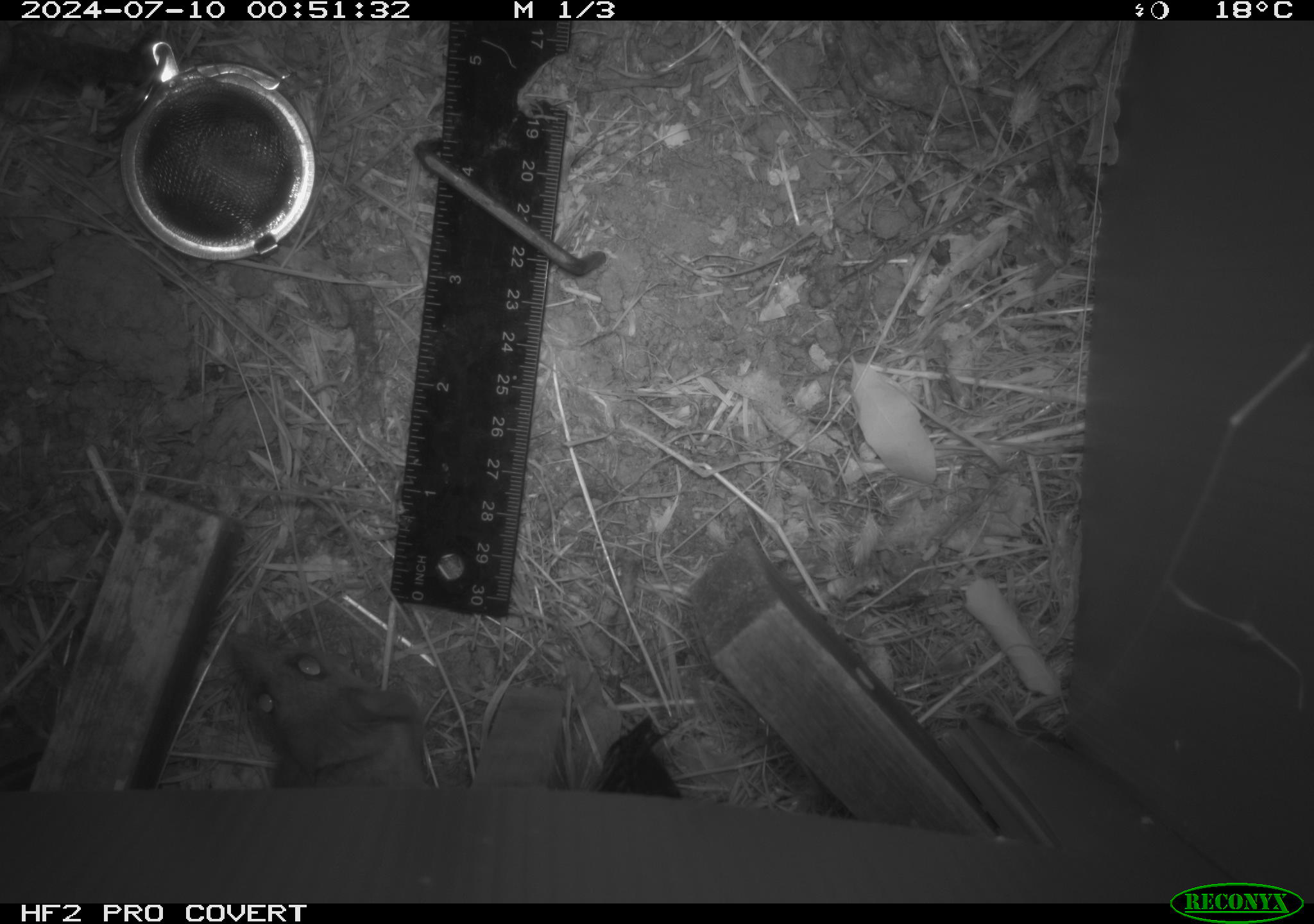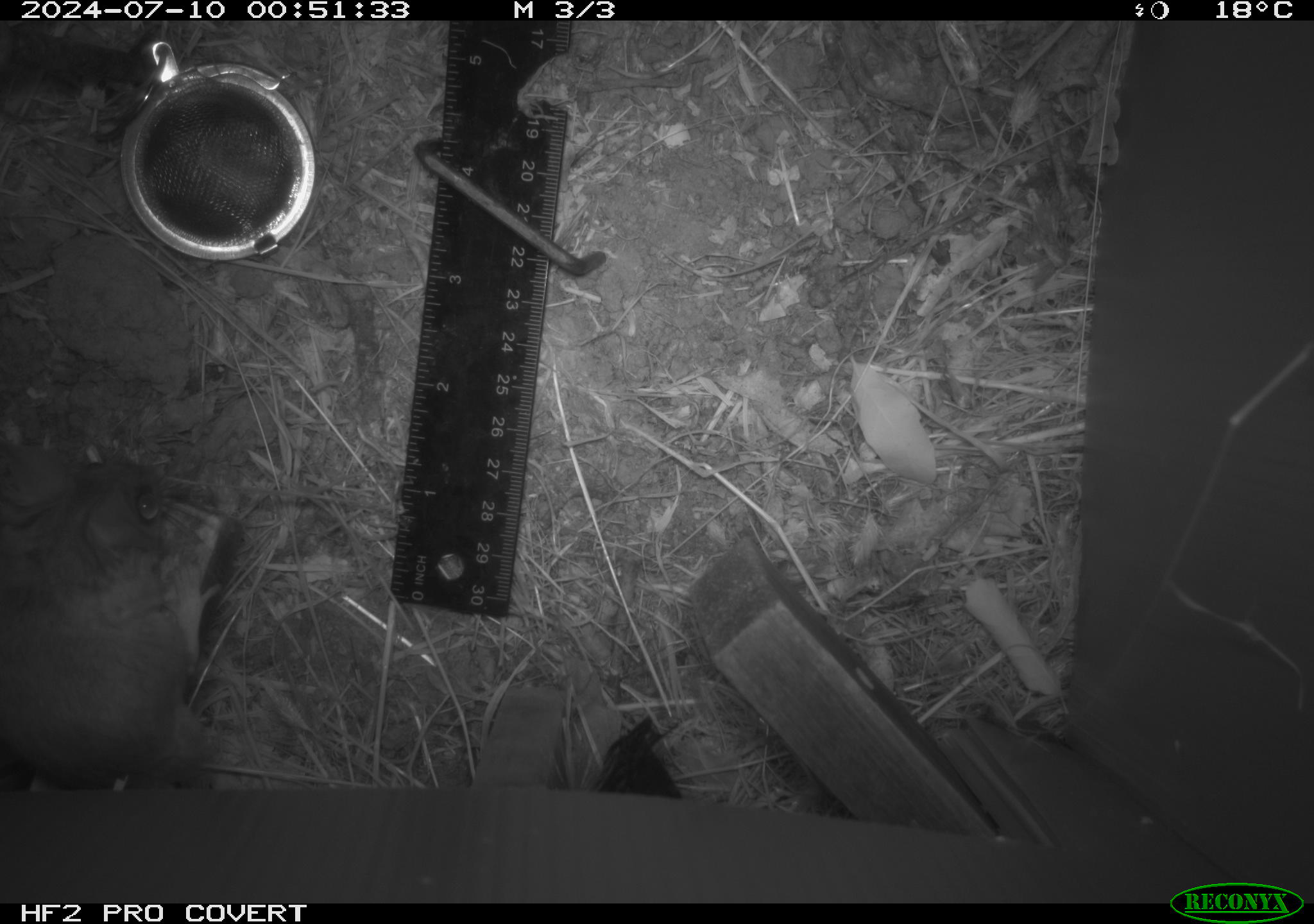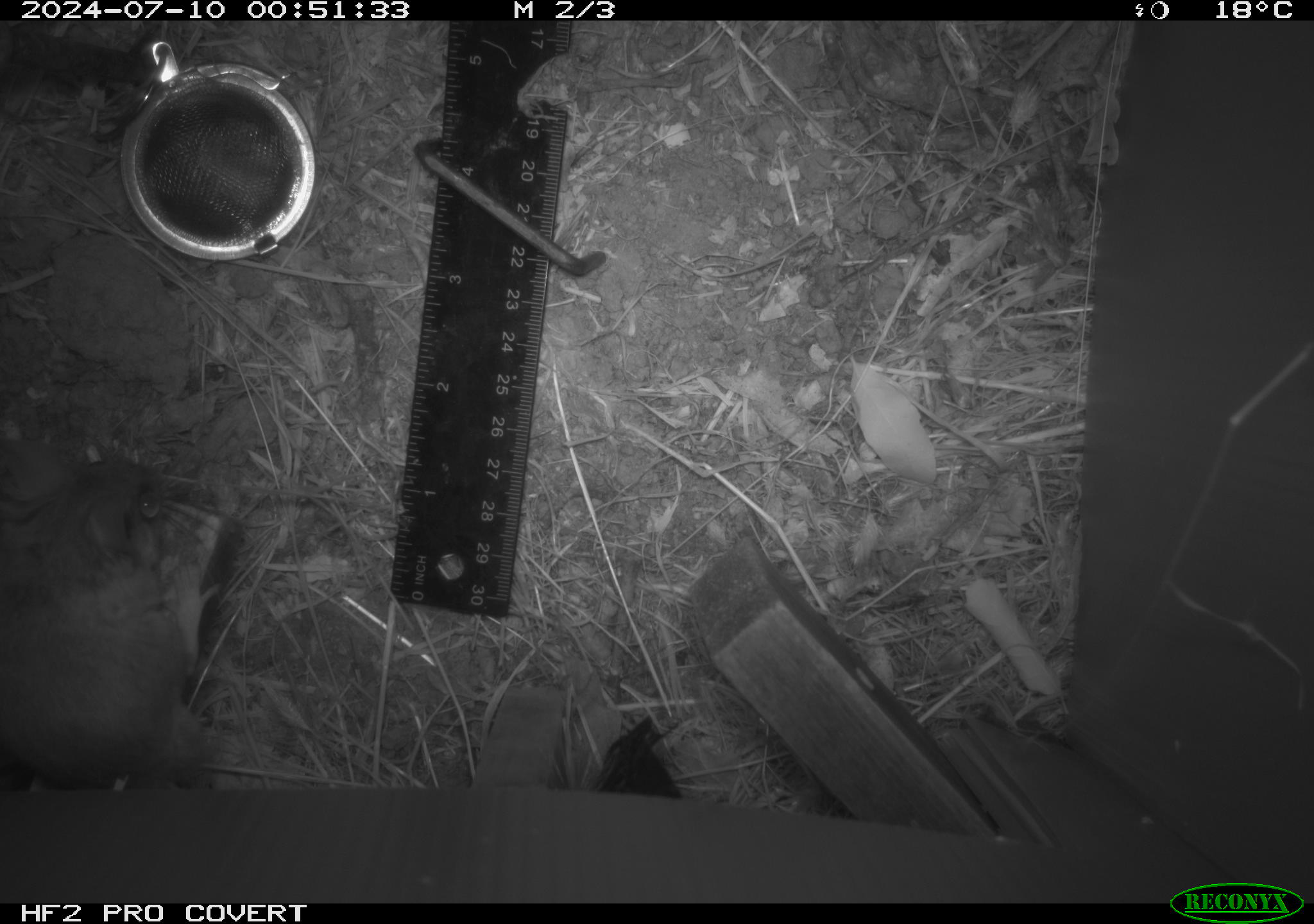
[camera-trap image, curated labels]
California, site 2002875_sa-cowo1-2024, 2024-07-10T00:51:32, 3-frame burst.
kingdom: Animalia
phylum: Chordata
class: Mammalia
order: Rodentia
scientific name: Rodentia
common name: rodent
Rodent (Rodentia).